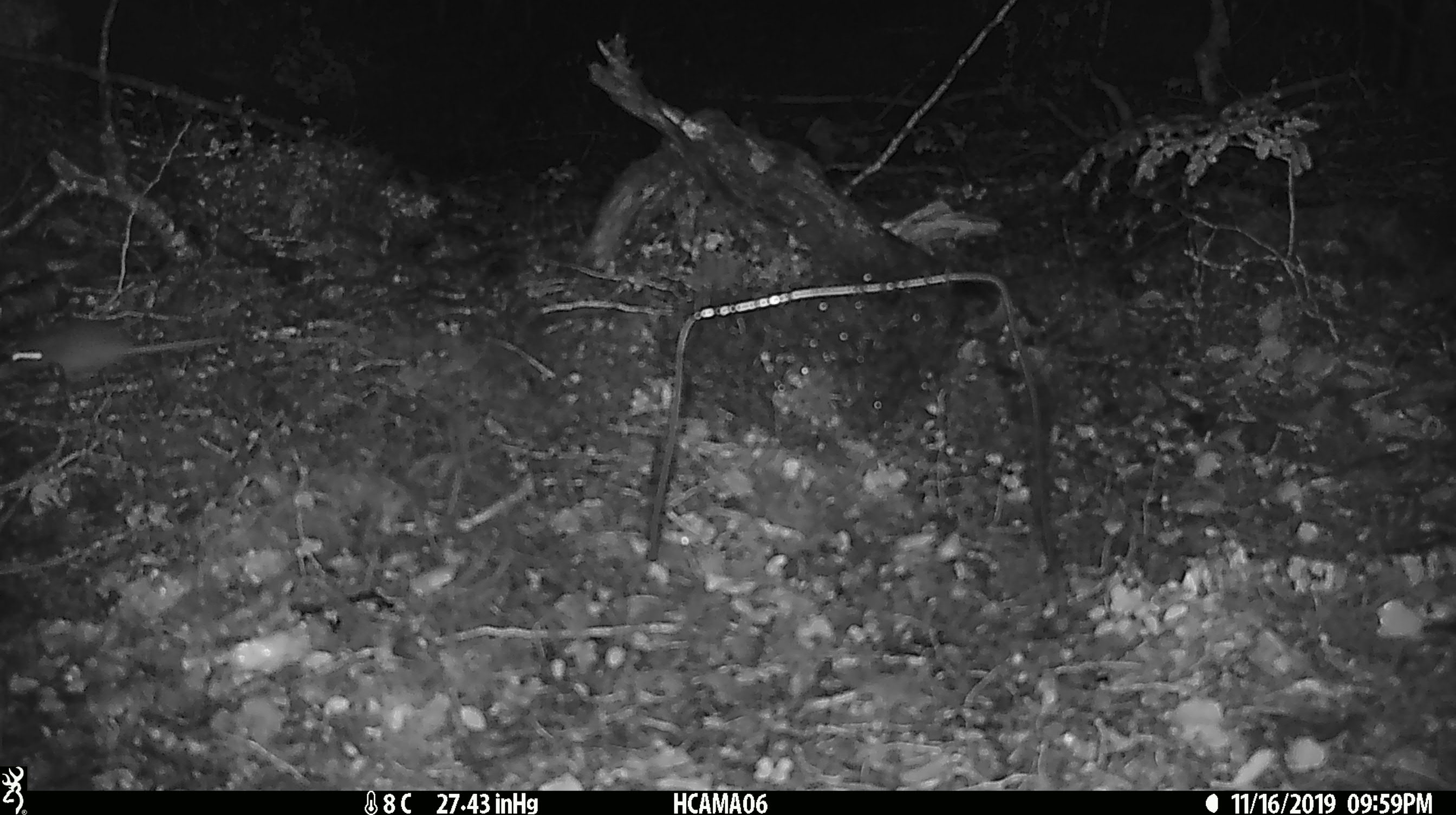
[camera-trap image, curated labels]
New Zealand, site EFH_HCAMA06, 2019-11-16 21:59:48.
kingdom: Animalia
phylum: Chordata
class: Mammalia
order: Rodentia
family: Muridae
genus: Mus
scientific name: Mus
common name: mouse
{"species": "mouse (Mus)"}